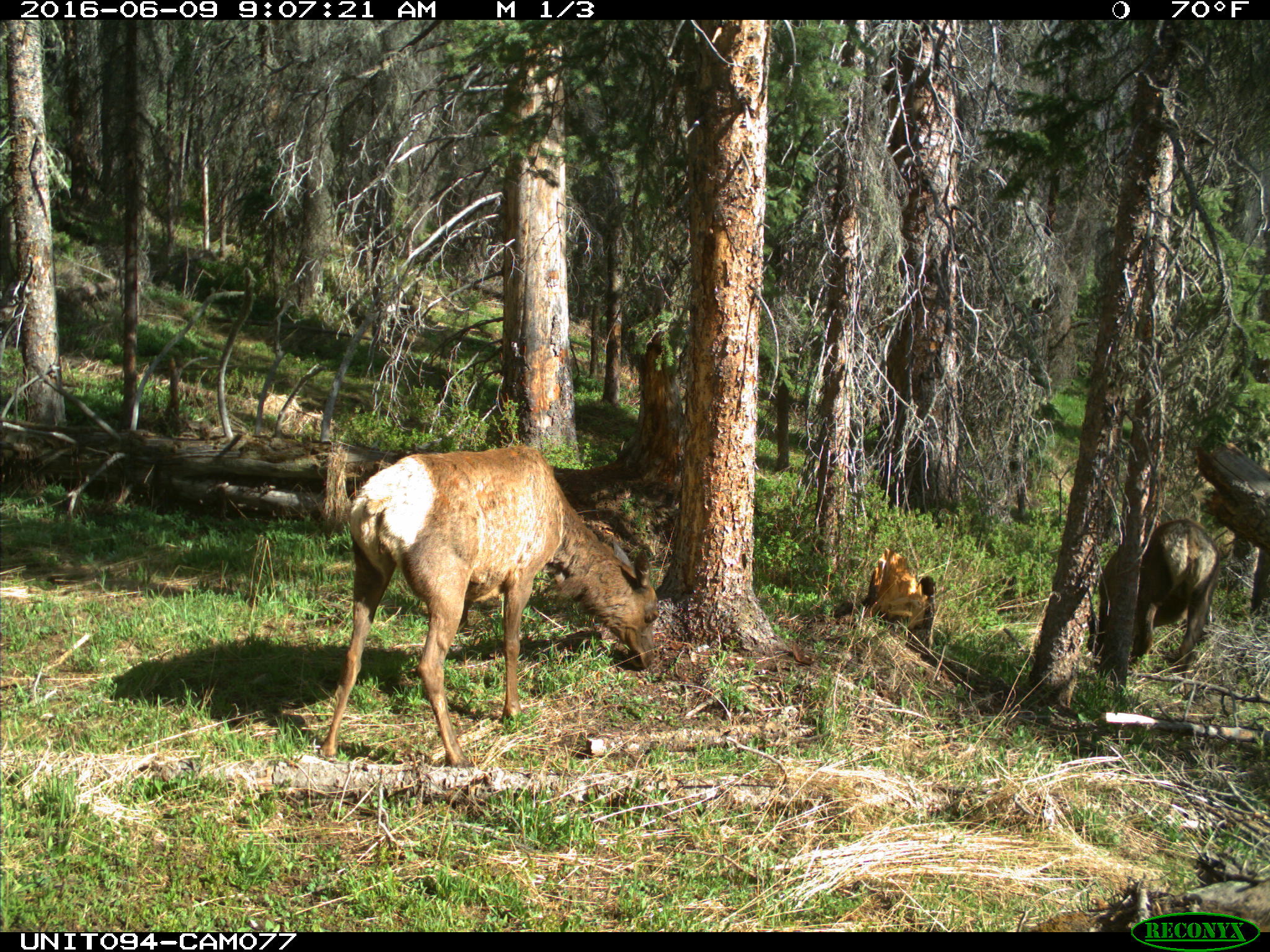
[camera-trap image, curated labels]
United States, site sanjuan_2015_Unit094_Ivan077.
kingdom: Animalia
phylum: Chordata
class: Mammalia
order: Artiodactyla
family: Cervidae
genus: Cervus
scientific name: Cervus elaphus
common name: red deer